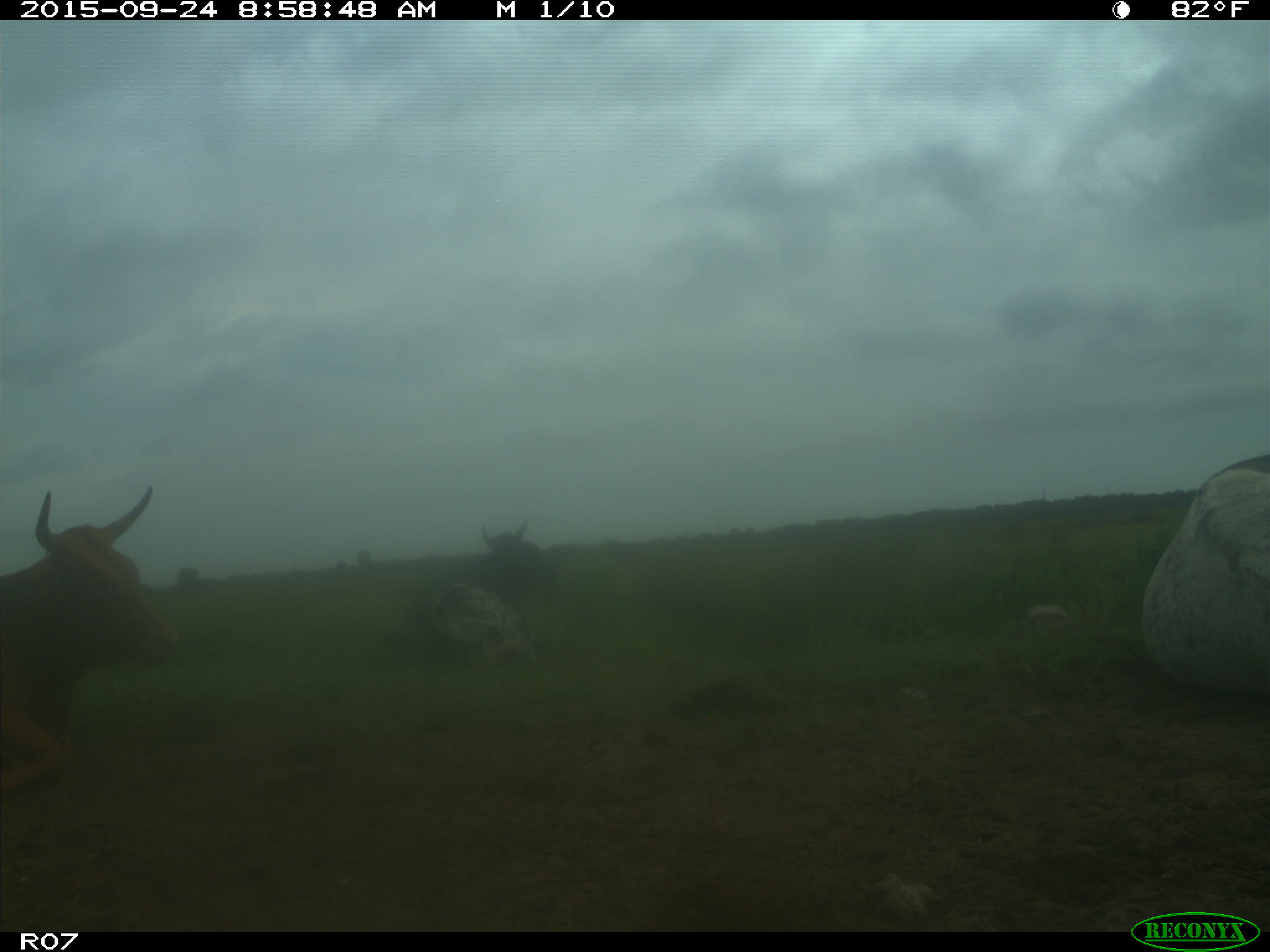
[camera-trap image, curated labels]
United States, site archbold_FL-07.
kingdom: Animalia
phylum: Chordata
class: Mammalia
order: Artiodactyla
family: Bovidae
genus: Bos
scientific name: Bos taurus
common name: domestic cow